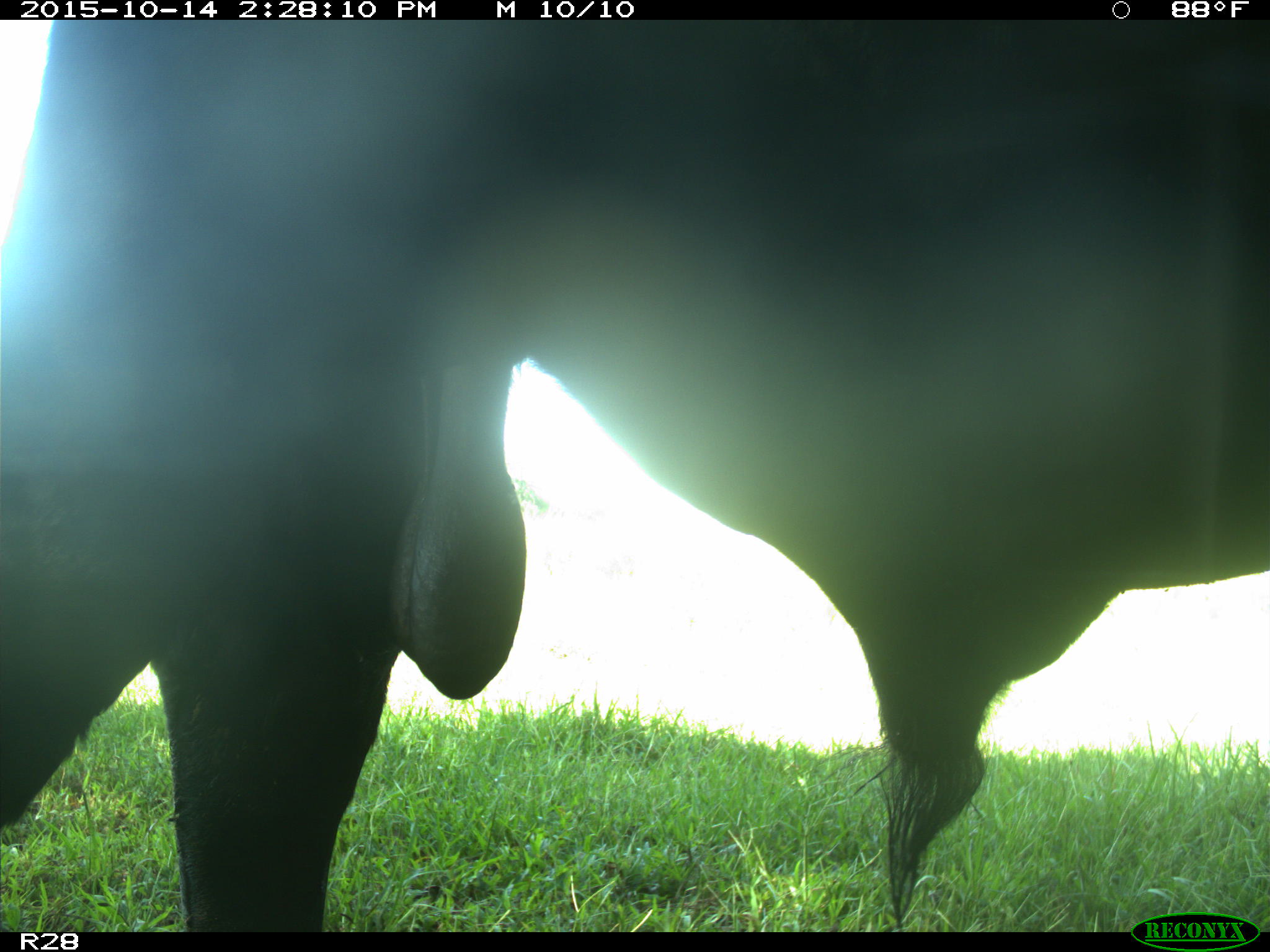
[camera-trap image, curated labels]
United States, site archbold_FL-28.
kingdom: Animalia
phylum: Chordata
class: Mammalia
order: Artiodactyla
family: Bovidae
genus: Bos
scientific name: Bos taurus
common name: domestic cow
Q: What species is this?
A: Bos taurus (domestic cow).